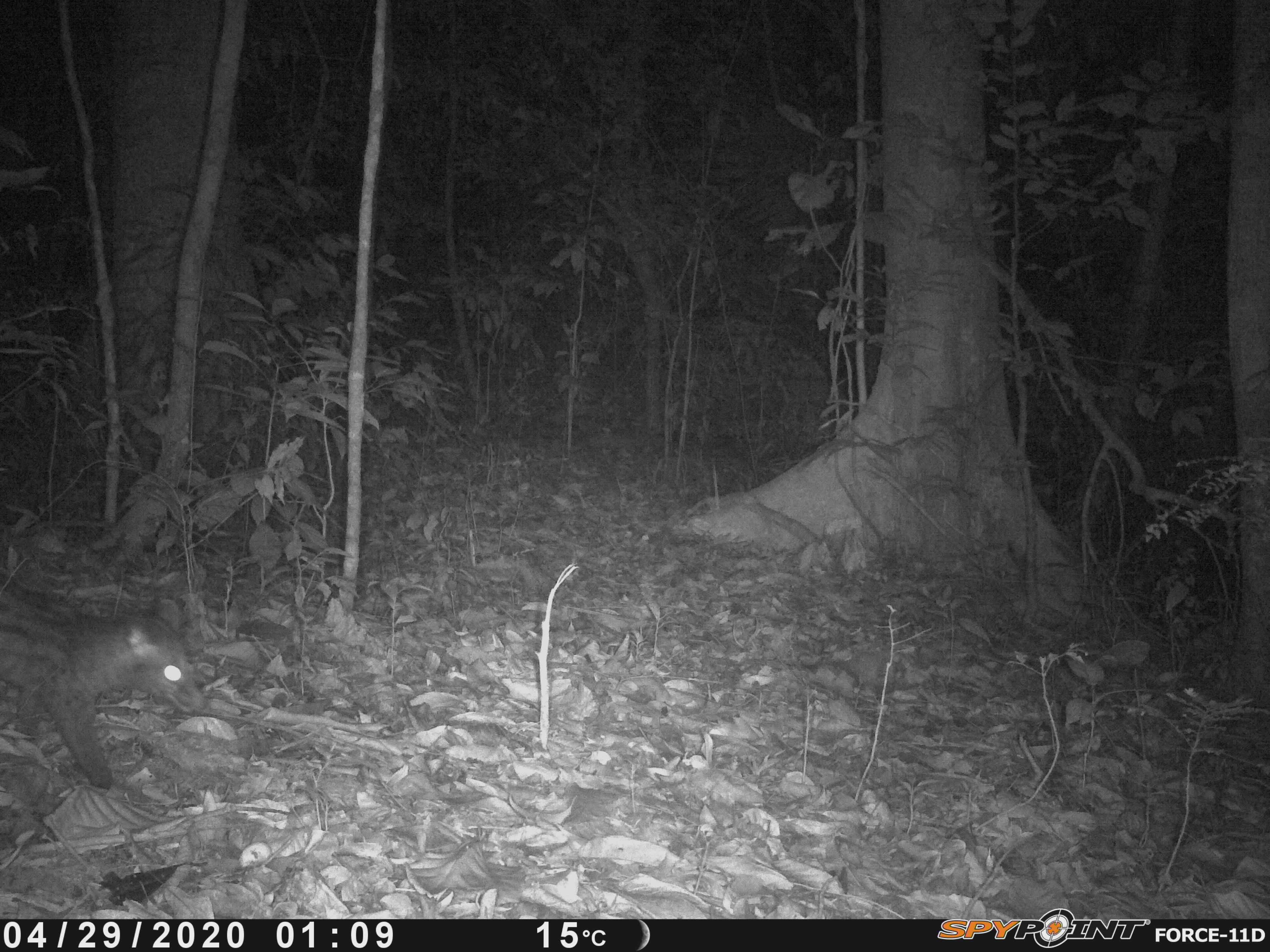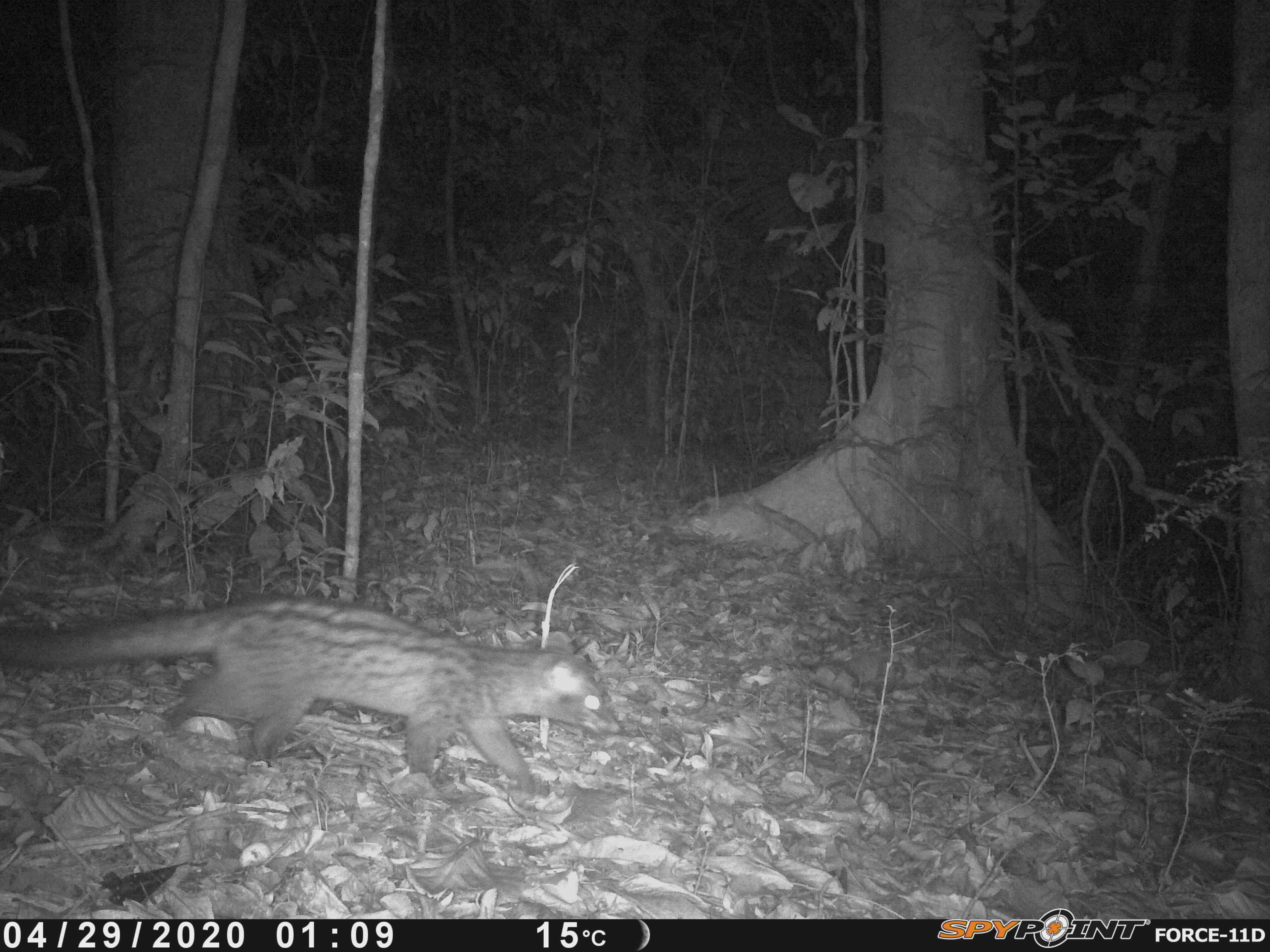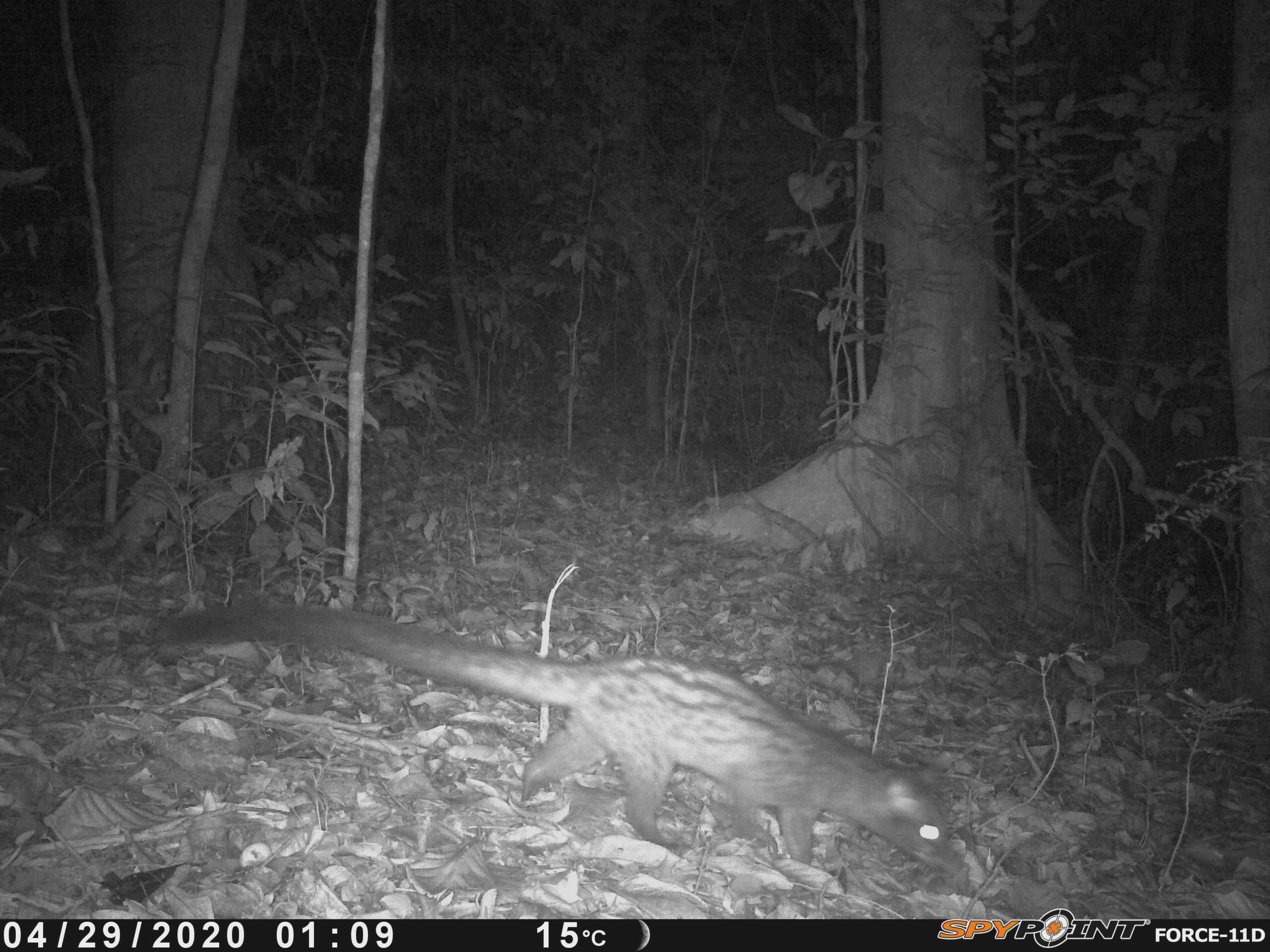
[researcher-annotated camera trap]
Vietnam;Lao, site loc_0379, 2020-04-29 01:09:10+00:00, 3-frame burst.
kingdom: Animalia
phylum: Chordata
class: Mammalia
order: Carnivora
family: Viverridae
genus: Paradoxurus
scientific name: Paradoxurus hermaphroditus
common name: common palm civet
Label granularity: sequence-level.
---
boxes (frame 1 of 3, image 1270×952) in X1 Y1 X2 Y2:
common palm civet: 0 585 207 789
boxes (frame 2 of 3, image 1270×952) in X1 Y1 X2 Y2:
common palm civet: 0 594 619 801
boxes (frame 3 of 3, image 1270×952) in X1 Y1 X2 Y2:
common palm civet: 140 600 959 875